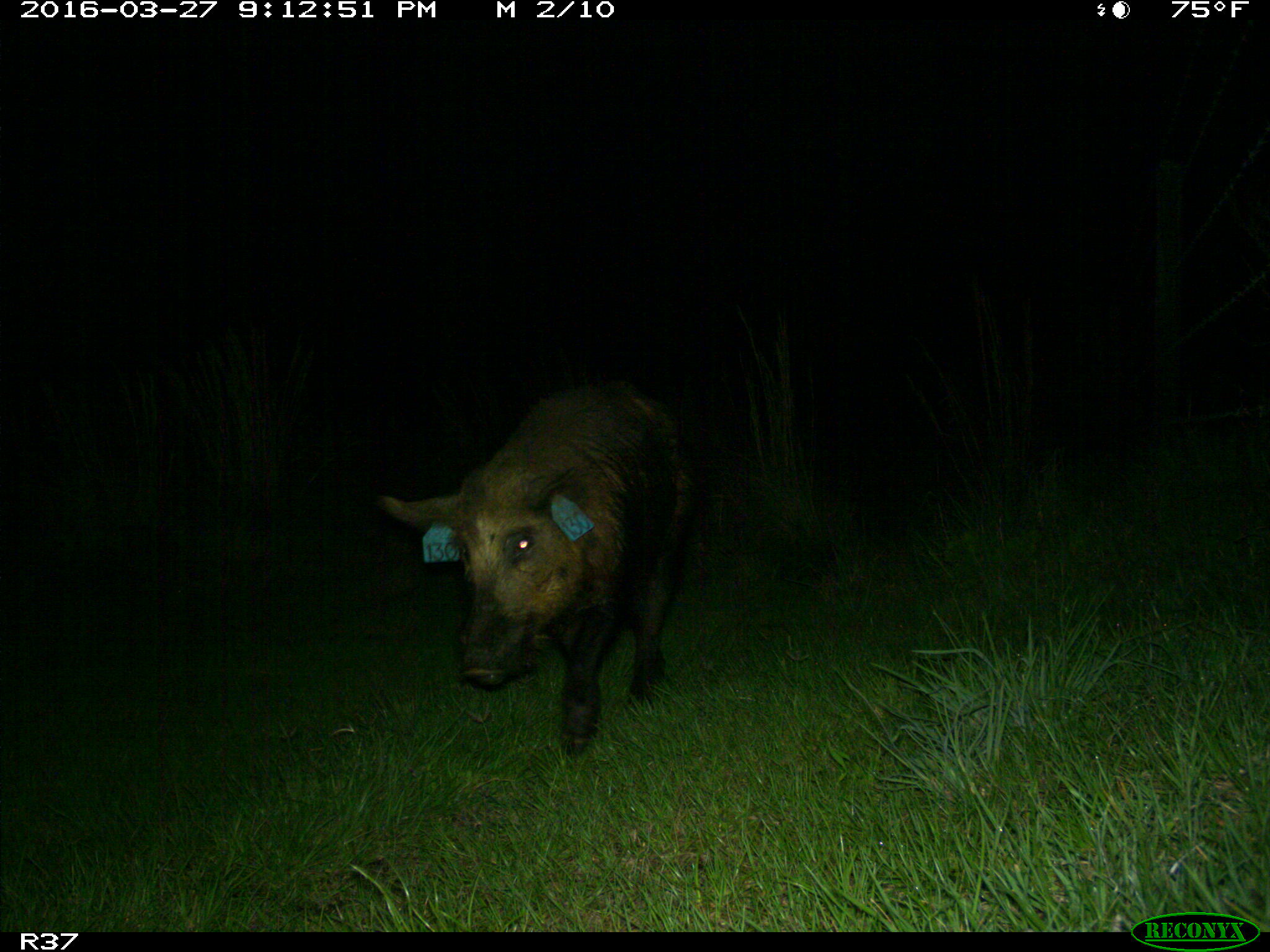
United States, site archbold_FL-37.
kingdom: Animalia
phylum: Chordata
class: Mammalia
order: Artiodactyla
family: Suidae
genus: Sus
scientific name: Sus scrofa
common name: wild boar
Sus scrofa (wild boar).